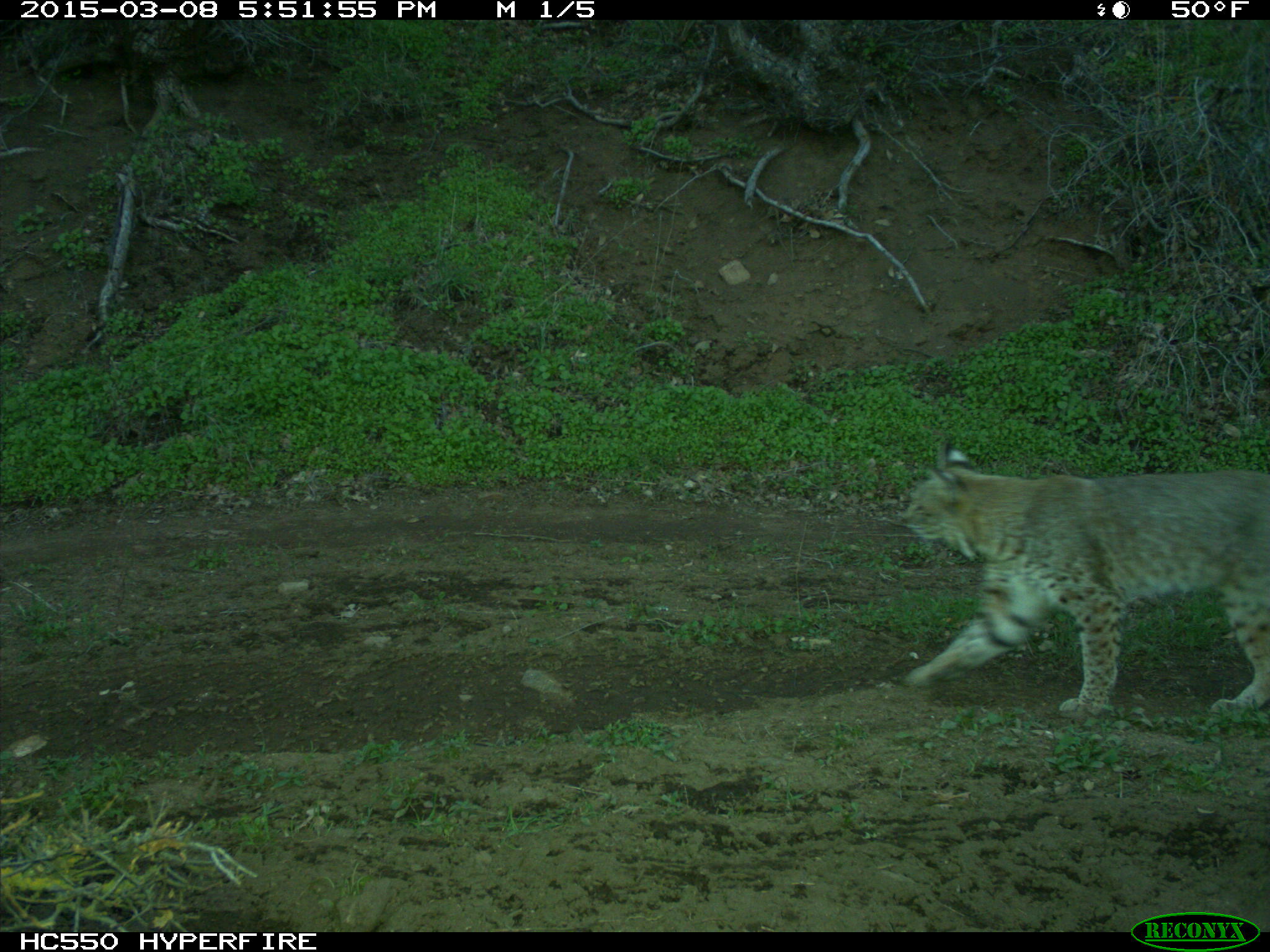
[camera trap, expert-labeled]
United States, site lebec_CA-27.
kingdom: Animalia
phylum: Chordata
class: Mammalia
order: Carnivora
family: Felidae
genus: Lynx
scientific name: Lynx rufus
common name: bobcat